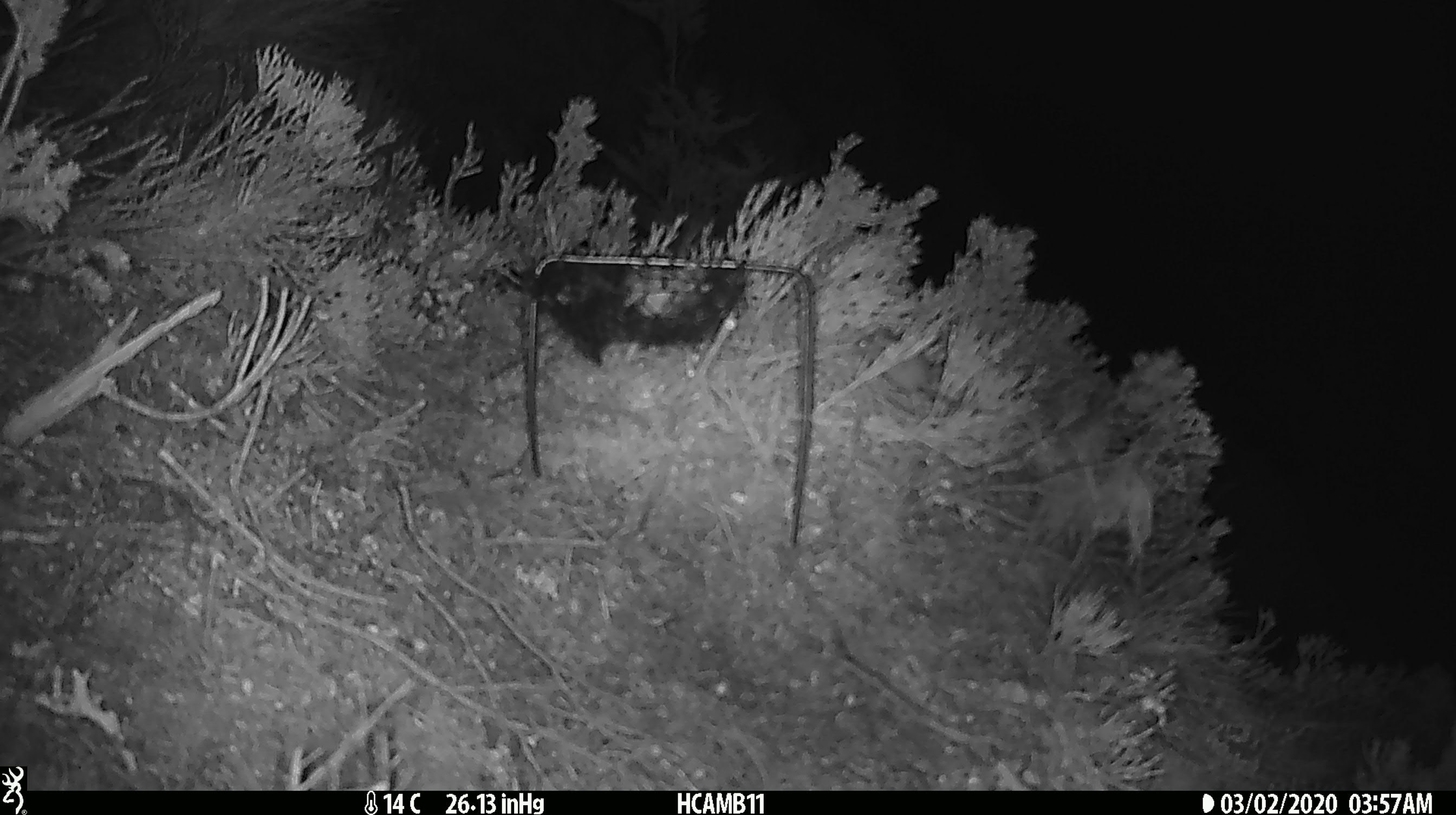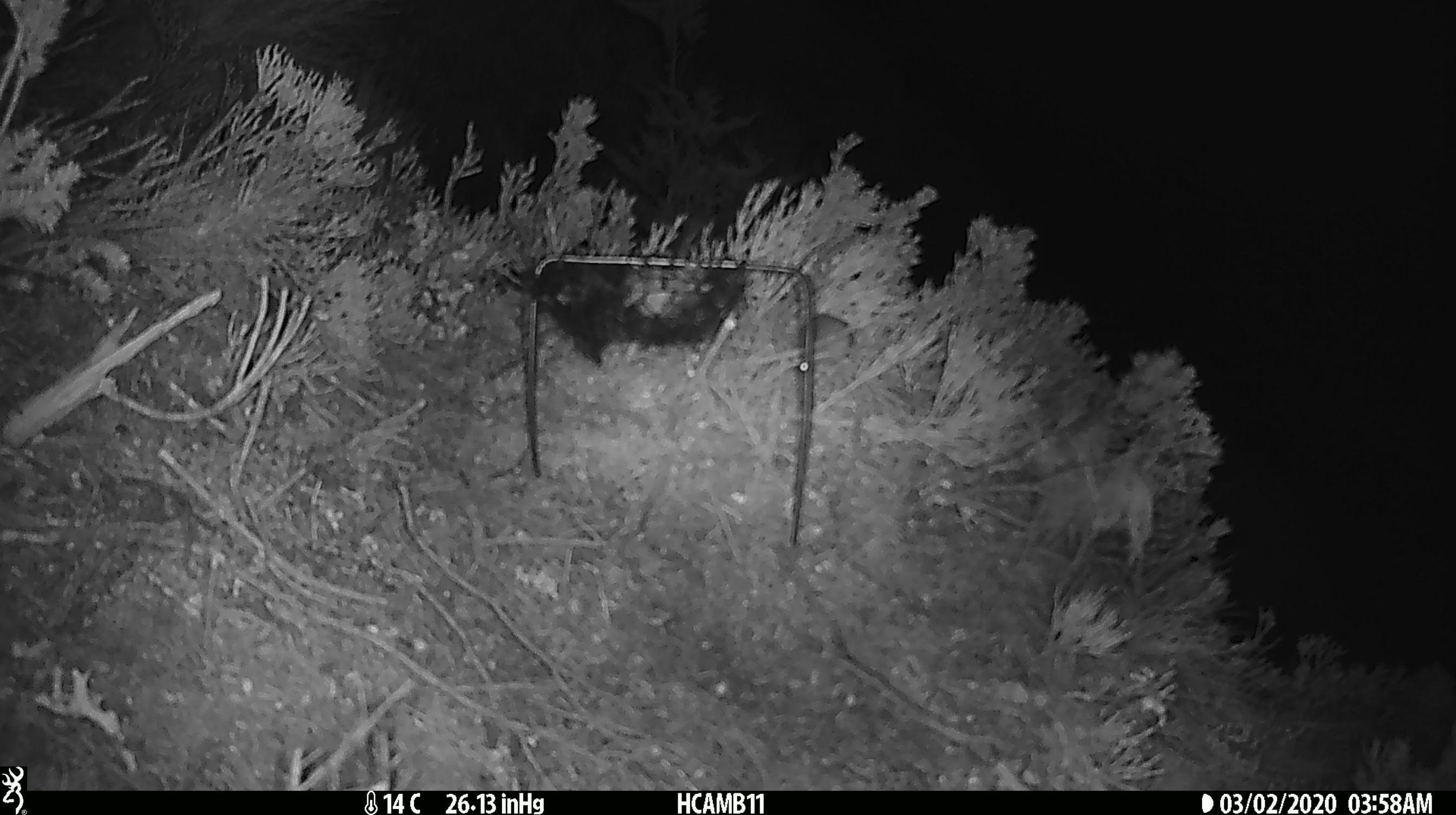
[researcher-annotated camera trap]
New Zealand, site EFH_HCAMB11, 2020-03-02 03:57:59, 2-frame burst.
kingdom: Animalia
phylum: Chordata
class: Mammalia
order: Rodentia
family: Muridae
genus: Mus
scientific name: Mus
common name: mouse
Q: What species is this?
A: Mouse (Mus).